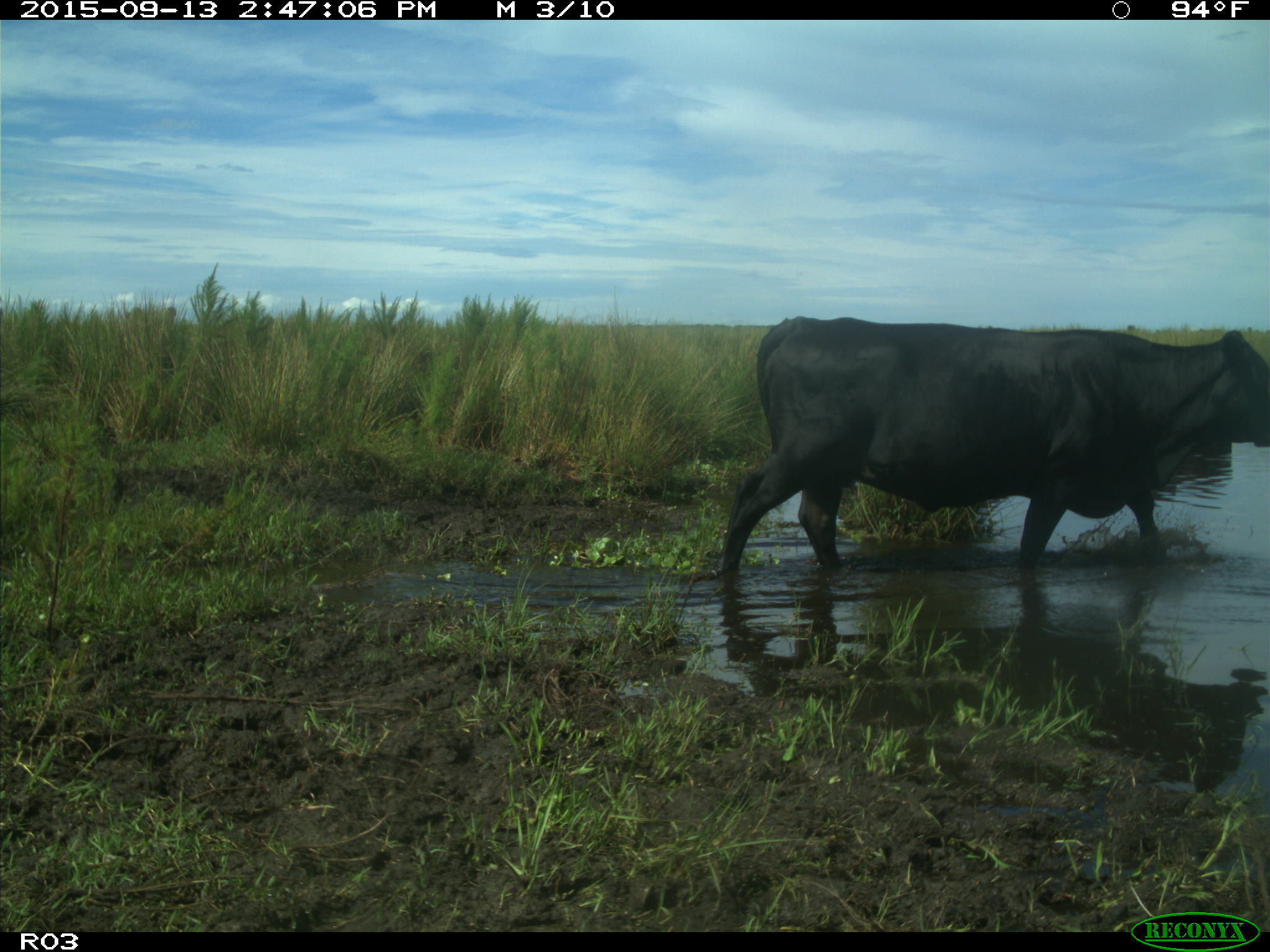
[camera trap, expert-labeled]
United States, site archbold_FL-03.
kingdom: Animalia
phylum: Chordata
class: Mammalia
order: Artiodactyla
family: Bovidae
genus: Bos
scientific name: Bos taurus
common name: domestic cow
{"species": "Bos taurus (domestic cow)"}